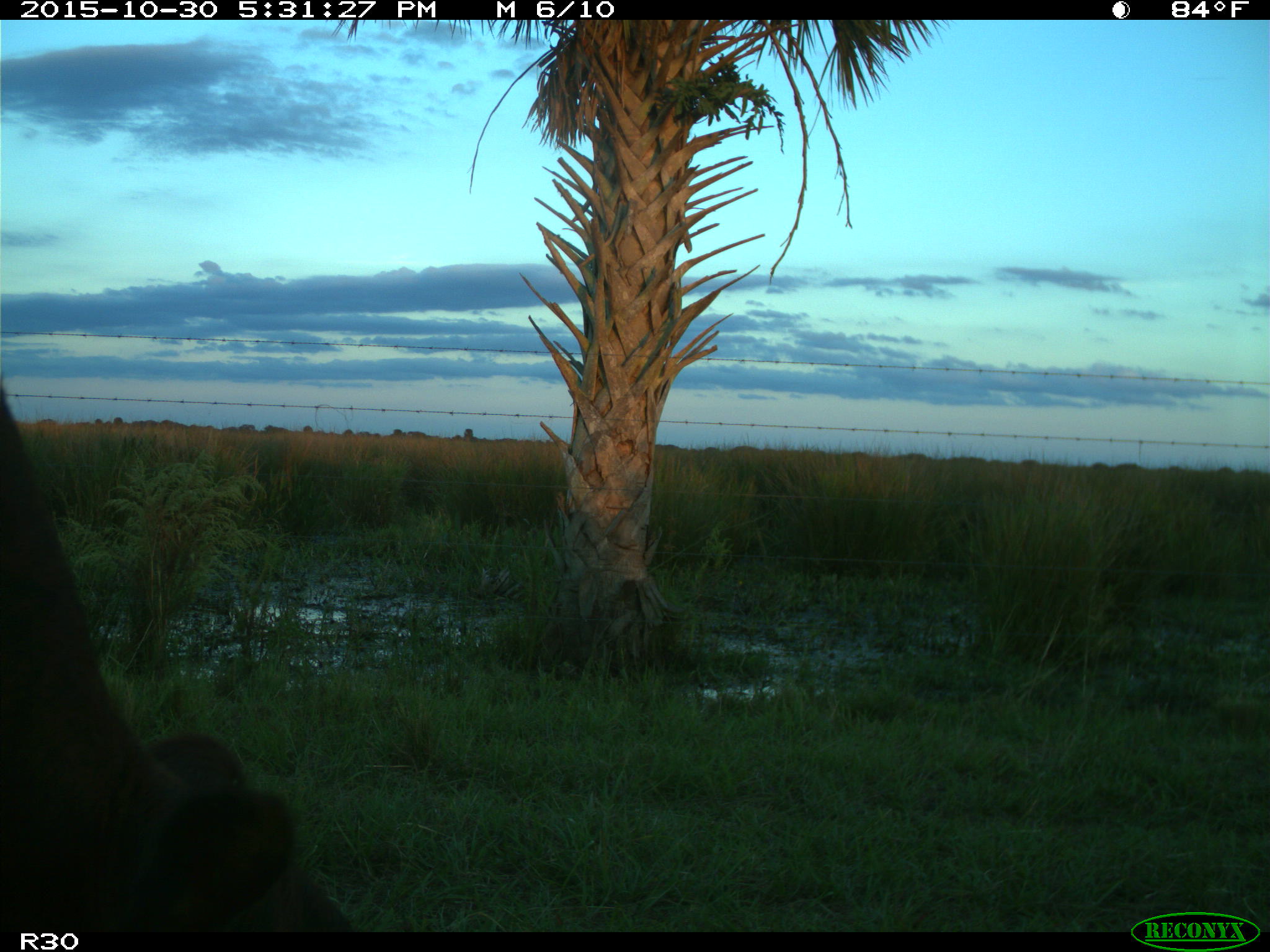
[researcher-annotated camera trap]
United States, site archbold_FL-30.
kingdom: Animalia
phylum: Chordata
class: Mammalia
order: Artiodactyla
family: Bovidae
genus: Bos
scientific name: Bos taurus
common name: domestic cow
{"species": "Bos taurus (domestic cow)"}